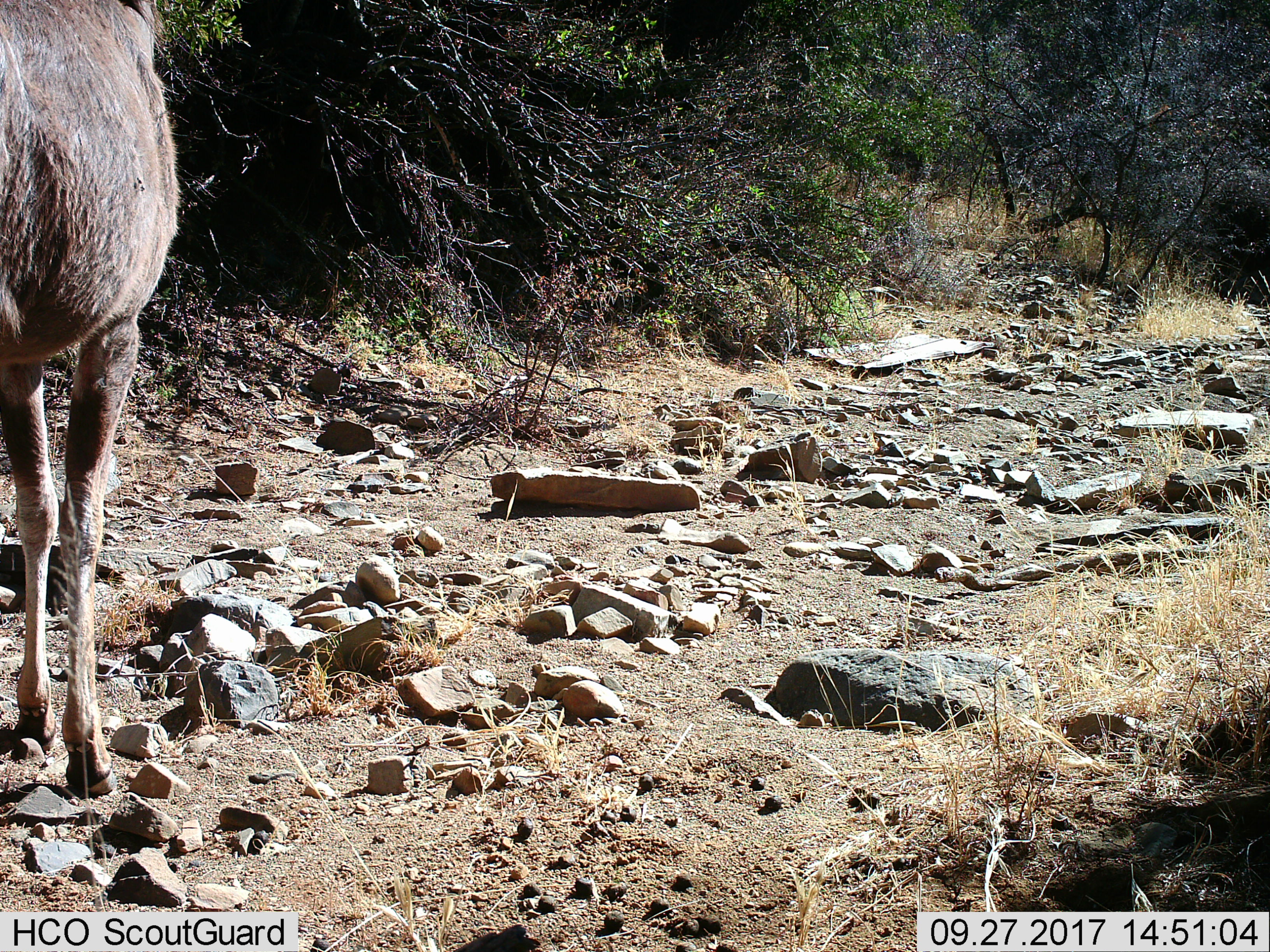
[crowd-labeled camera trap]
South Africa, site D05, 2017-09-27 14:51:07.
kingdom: Animalia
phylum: Chordata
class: Mammalia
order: Artiodactyla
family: Bovidae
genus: Tragelaphus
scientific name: Tragelaphus strepsiceros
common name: greater kudu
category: kudu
Kudu (greater kudu) (Tragelaphus strepsiceros), count 1. Behavior (volunteer vote fractions): standing 67%, resting 0%, moving 33%, interacting 0%. Young present (vote fraction): 0%. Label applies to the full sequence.